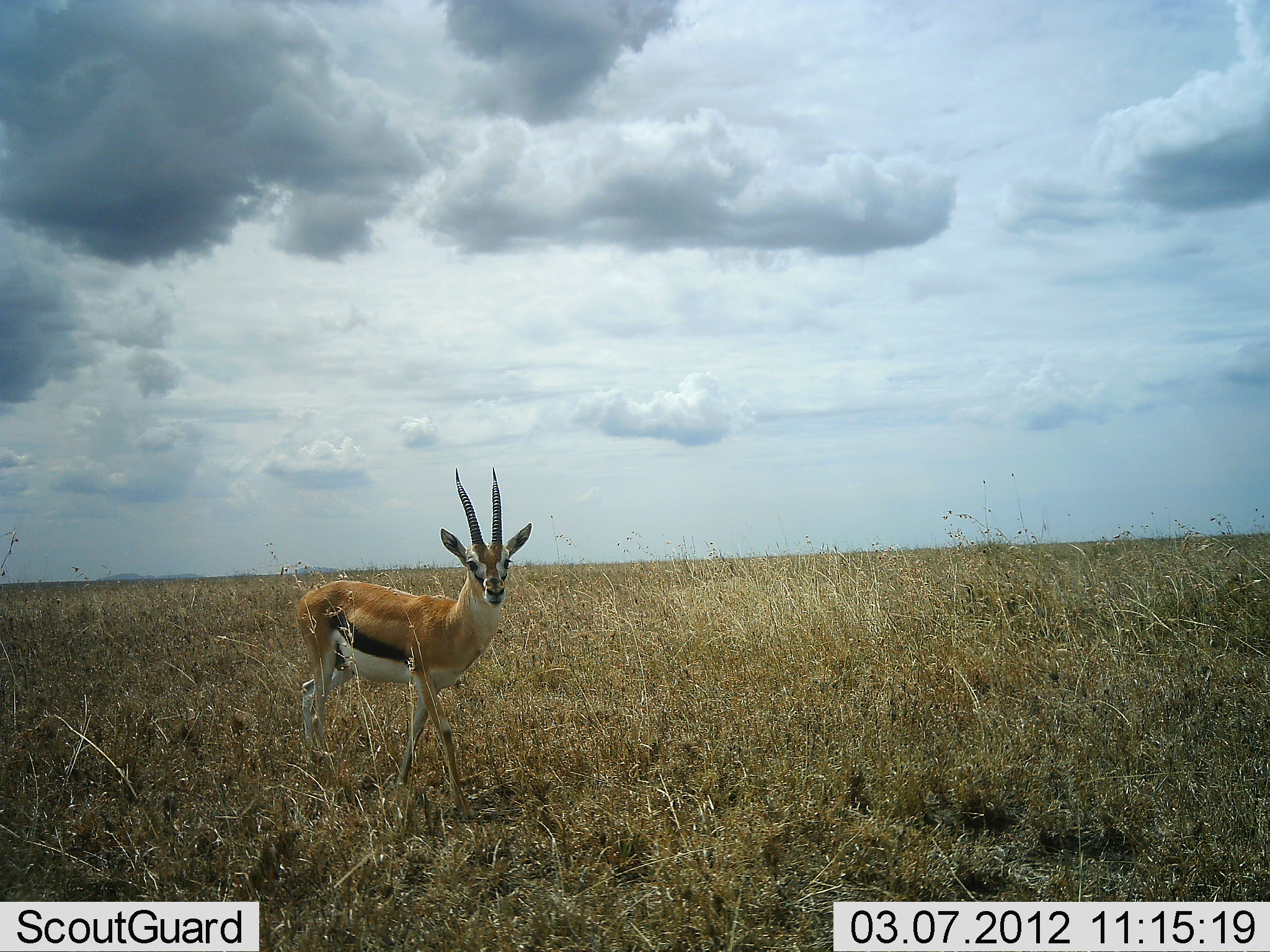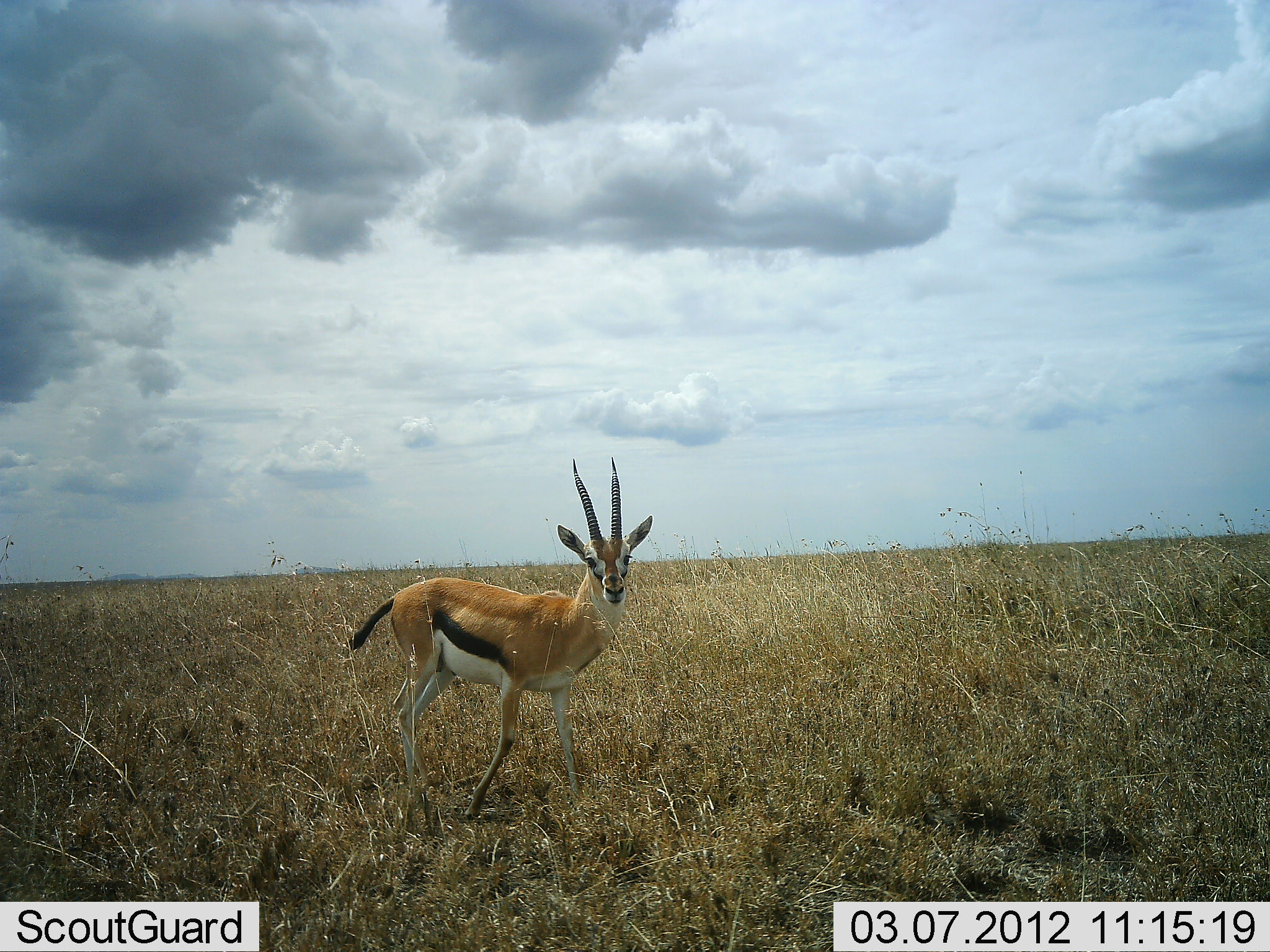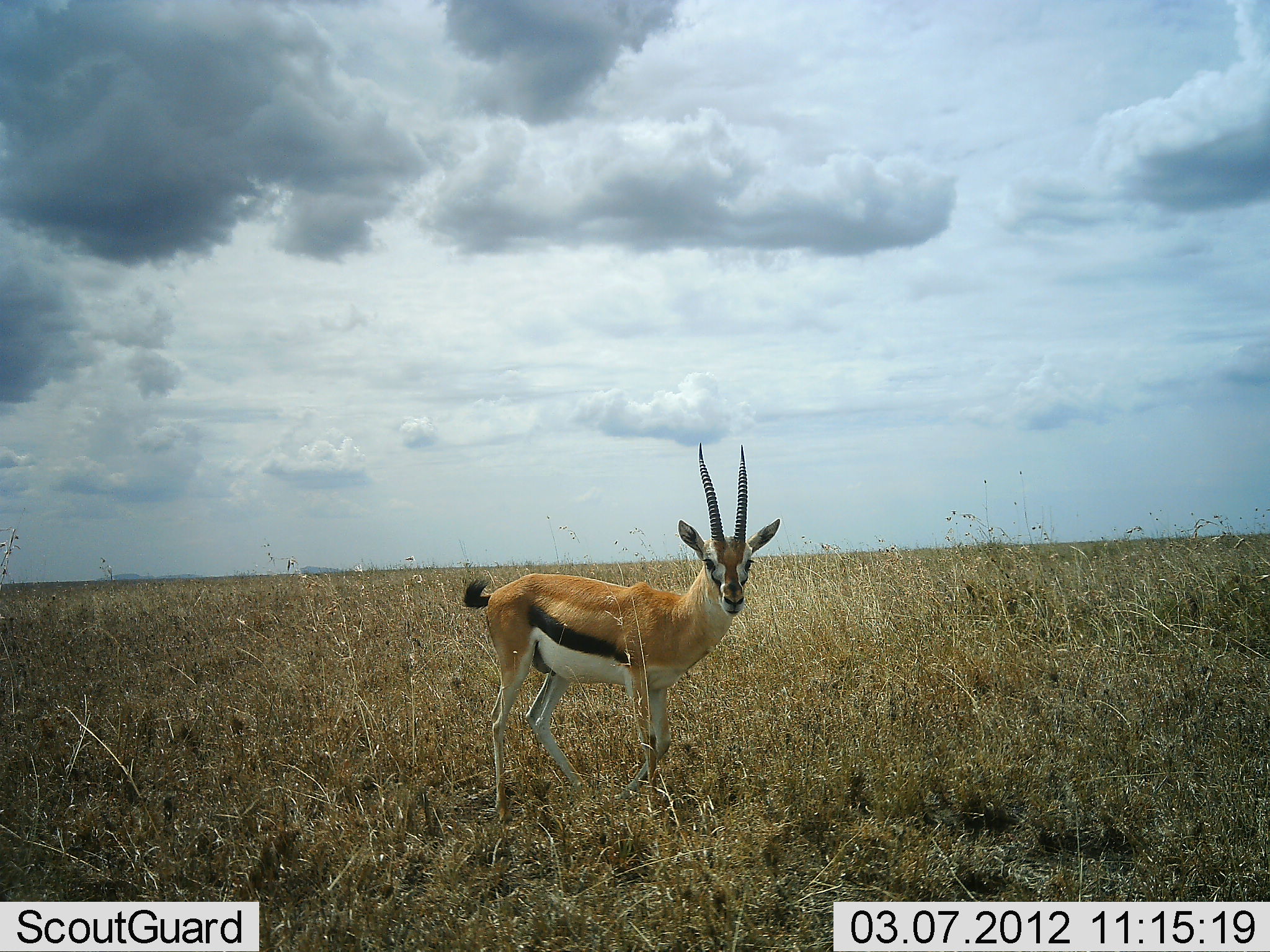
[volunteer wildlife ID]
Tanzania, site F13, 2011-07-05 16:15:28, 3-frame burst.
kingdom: Animalia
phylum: Chordata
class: Mammalia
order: Artiodactyla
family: Bovidae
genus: Eudorcas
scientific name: Eudorcas thomsonii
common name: thomson's gazelle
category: gazellethomsons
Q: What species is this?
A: Gazellethomsons (thomson's gazelle) (Eudorcas thomsonii).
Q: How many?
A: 1.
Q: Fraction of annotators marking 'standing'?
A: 27%.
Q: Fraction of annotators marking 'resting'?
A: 0%.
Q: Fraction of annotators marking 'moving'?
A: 73%.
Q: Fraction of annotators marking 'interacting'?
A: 0%.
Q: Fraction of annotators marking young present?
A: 0%.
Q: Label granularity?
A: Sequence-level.